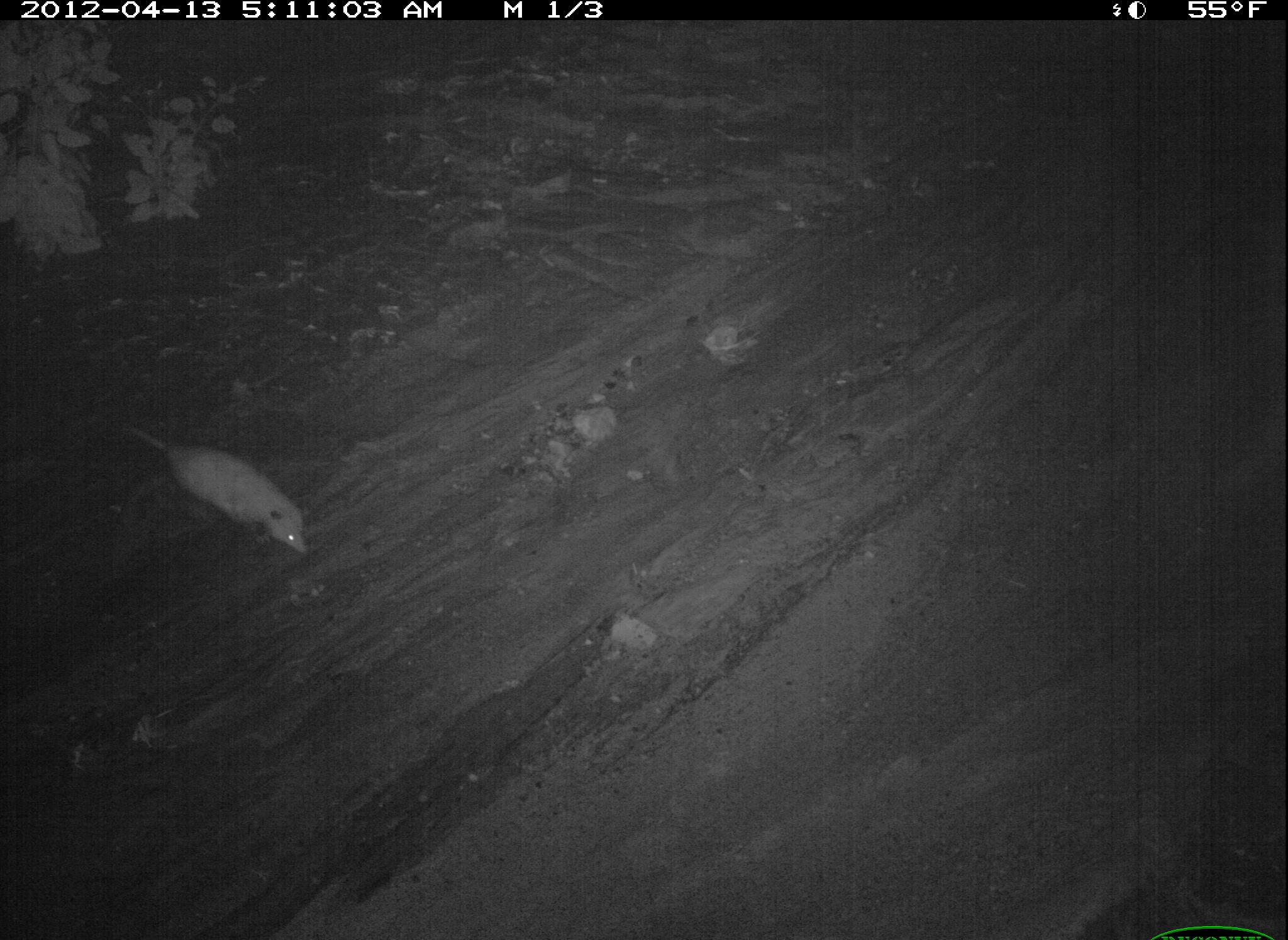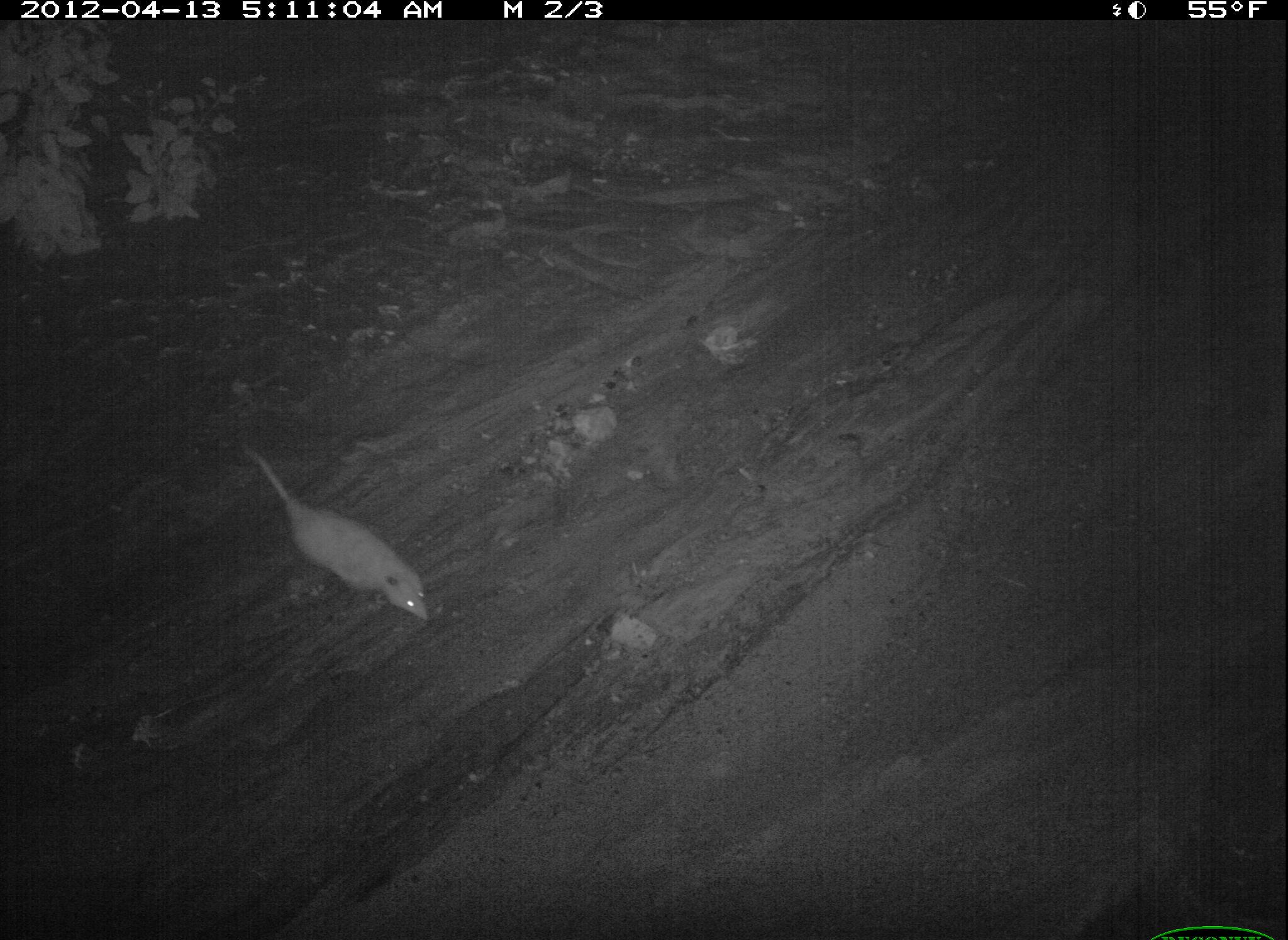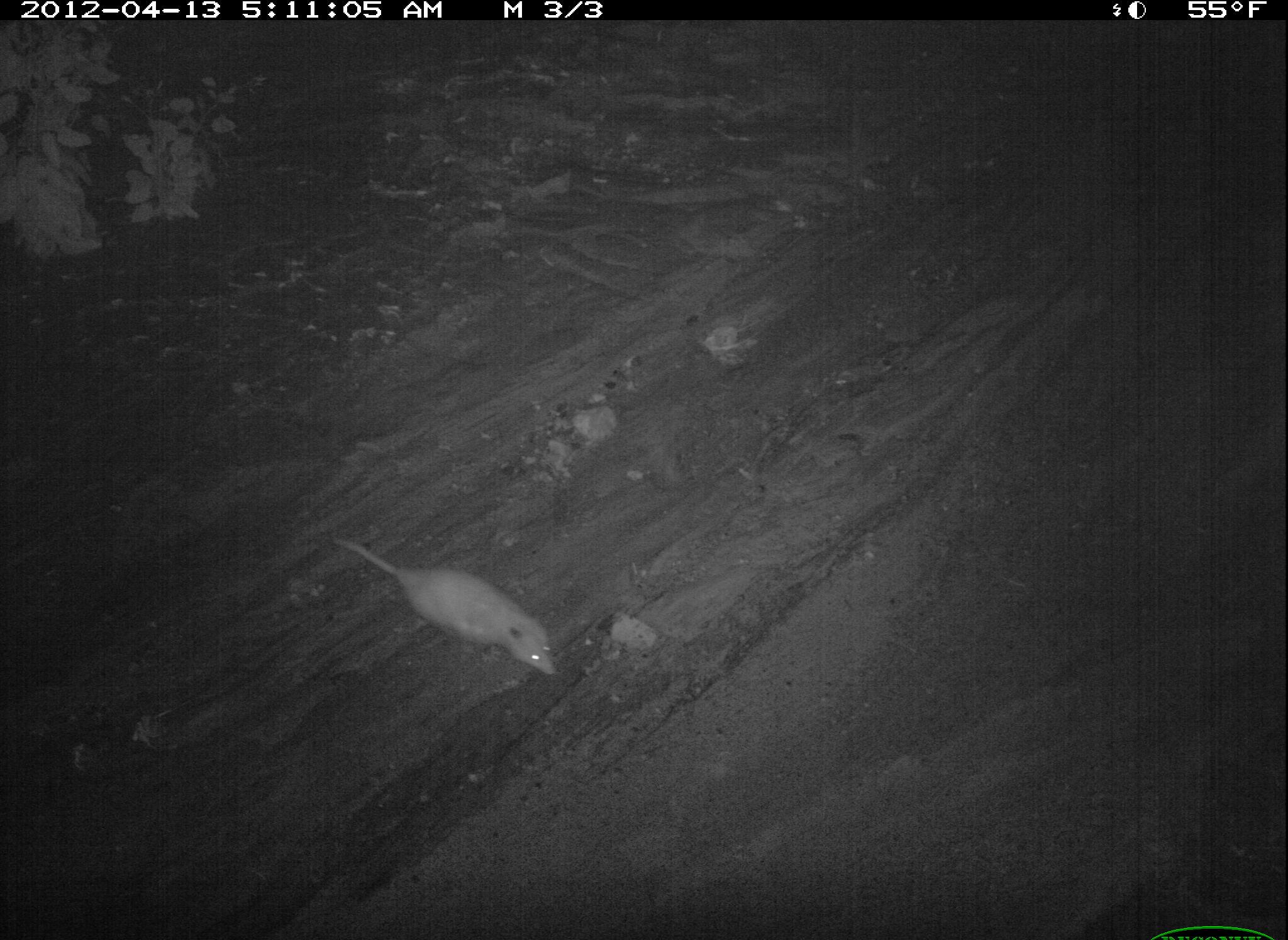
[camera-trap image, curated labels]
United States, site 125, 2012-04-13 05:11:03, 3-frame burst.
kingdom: Animalia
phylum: Chordata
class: Mammalia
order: Didelphimorphia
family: Didelphidae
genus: Didelphis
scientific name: Didelphis virginiana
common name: virginia opossum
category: opossum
Opossum (virginia opossum) (Didelphis virginiana).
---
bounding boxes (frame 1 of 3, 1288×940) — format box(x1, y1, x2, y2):
opossum: box(121, 404, 327, 561)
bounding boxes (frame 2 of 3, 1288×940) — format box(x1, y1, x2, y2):
opossum: box(238, 437, 439, 630)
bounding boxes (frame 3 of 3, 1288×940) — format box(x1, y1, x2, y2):
opossum: box(328, 527, 562, 685)